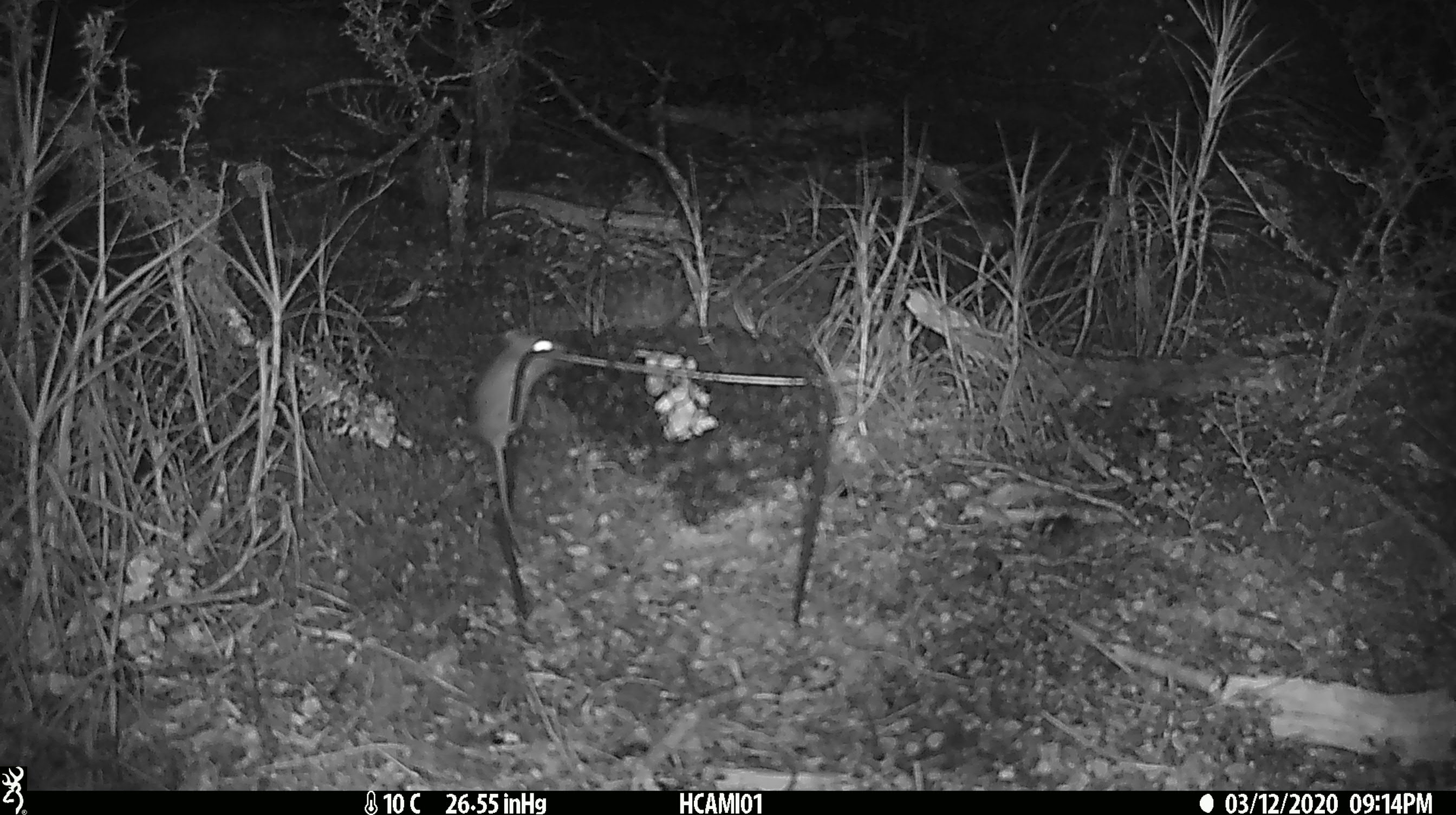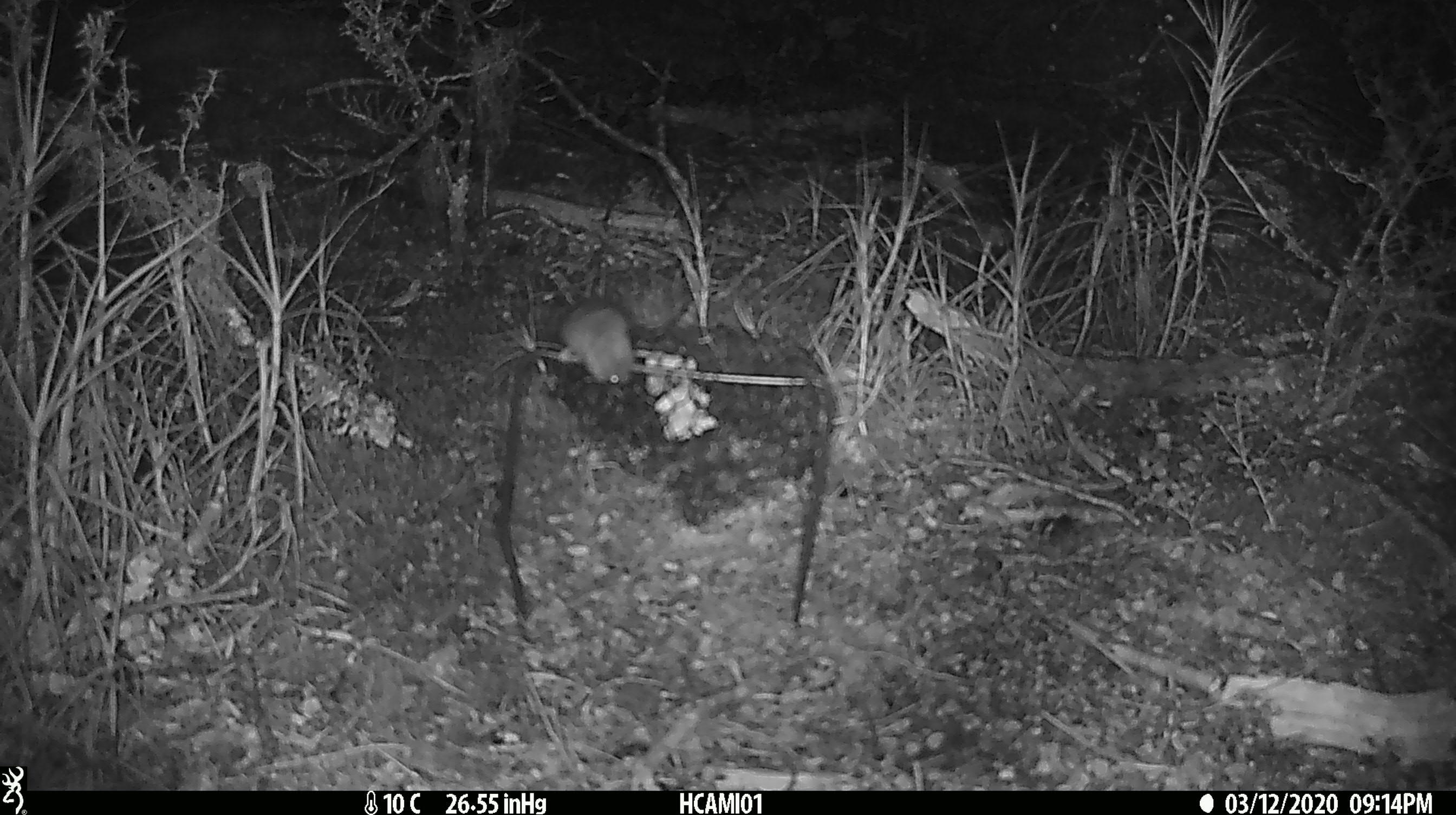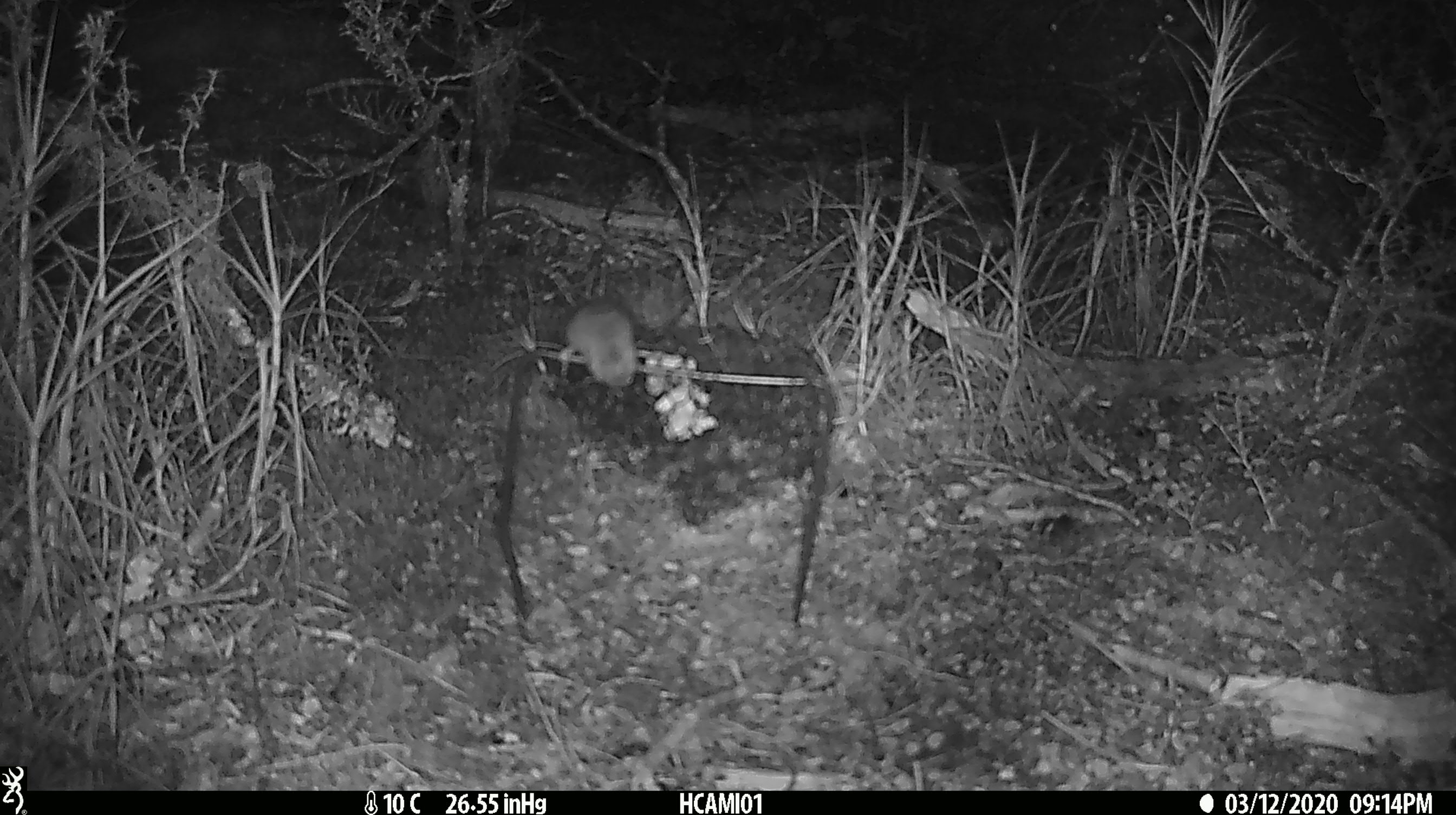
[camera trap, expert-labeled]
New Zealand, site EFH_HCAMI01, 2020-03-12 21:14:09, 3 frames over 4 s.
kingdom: Animalia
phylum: Chordata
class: Mammalia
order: Rodentia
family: Muridae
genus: Mus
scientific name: Mus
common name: mouse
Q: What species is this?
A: Mouse (Mus).